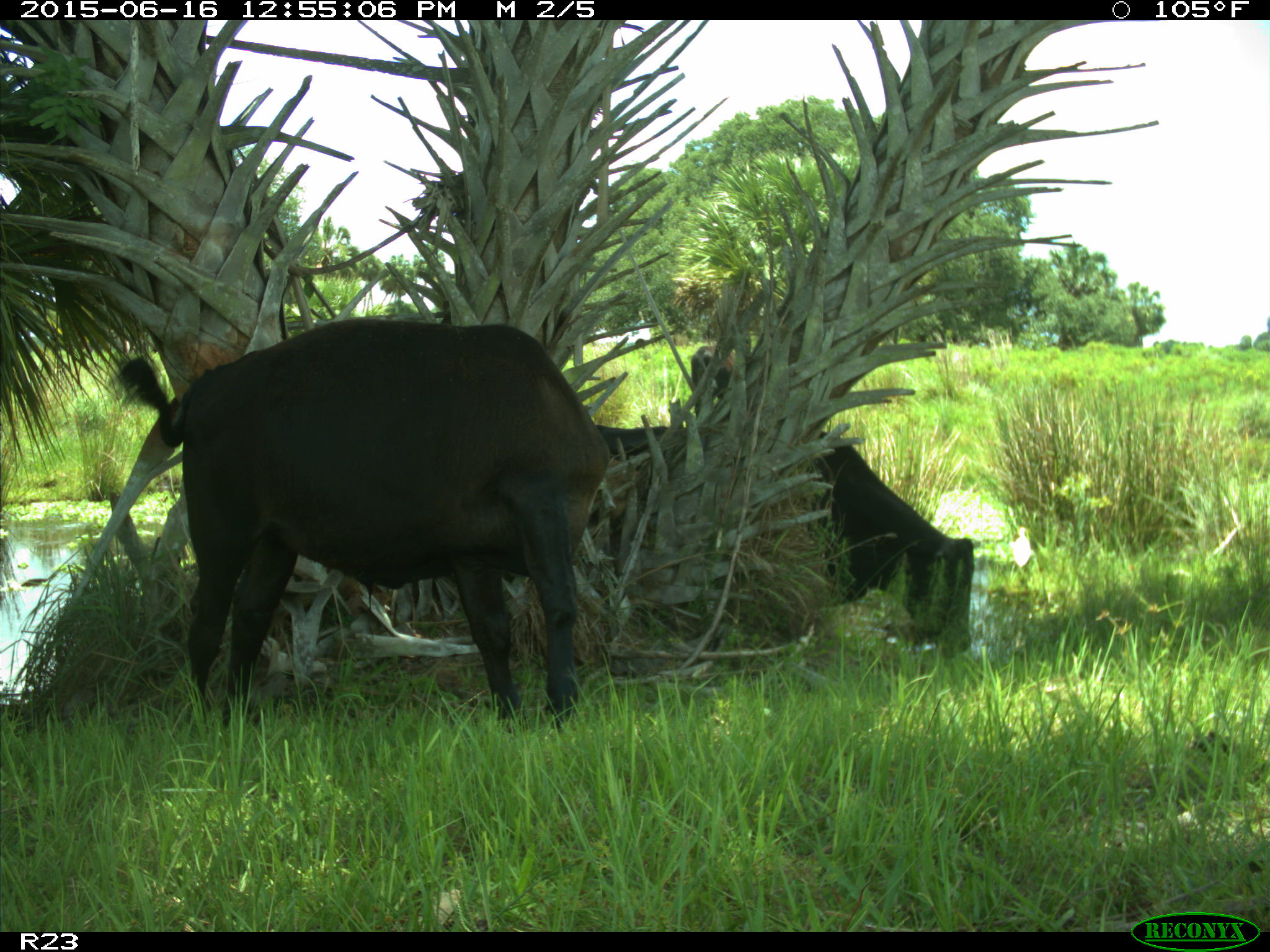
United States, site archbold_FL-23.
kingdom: Animalia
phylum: Chordata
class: Mammalia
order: Artiodactyla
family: Bovidae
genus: Bos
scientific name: Bos taurus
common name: domestic cow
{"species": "Bos taurus (domestic cow)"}